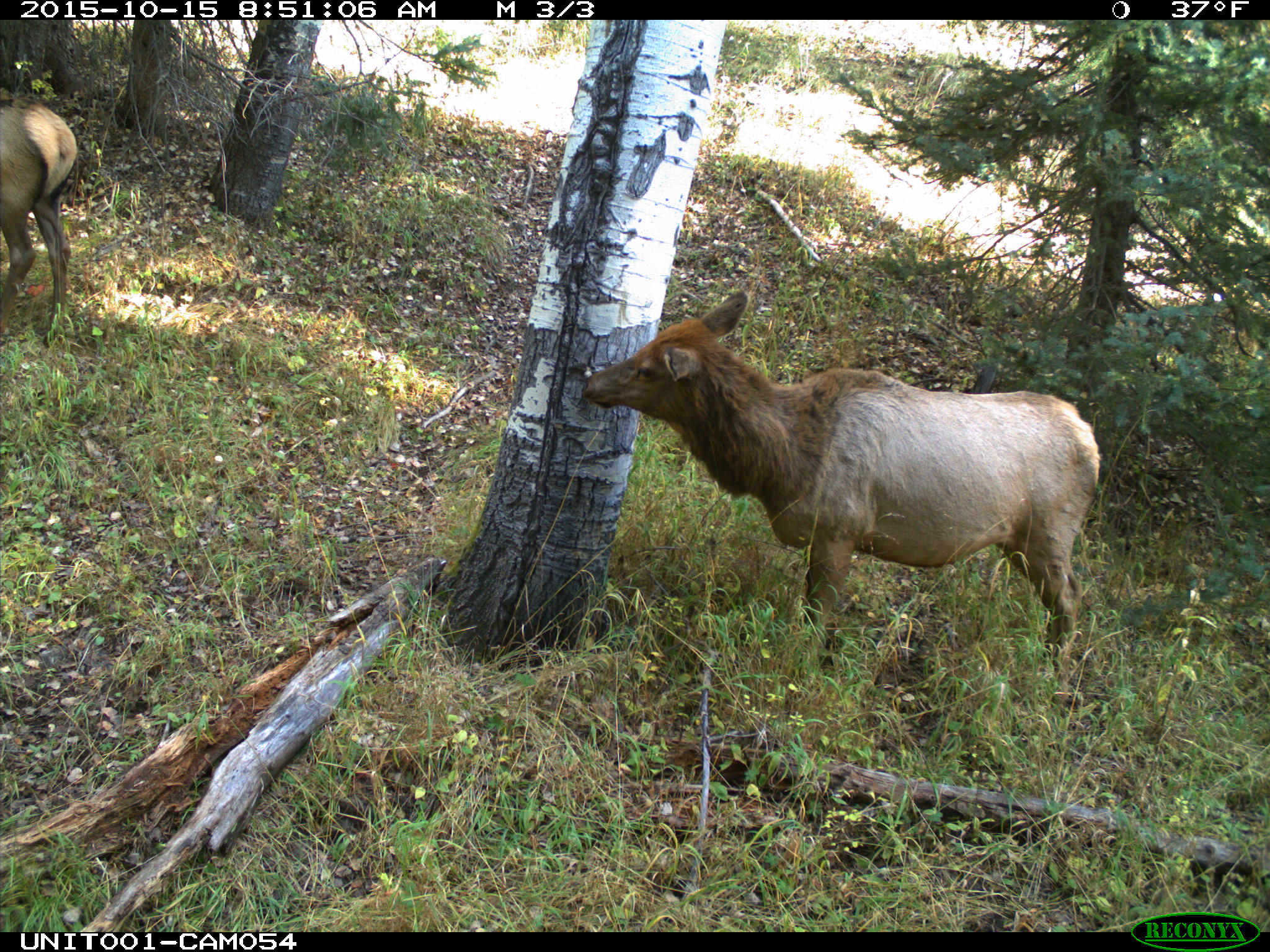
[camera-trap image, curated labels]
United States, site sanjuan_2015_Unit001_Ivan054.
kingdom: Animalia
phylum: Chordata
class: Mammalia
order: Artiodactyla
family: Cervidae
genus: Cervus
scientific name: Cervus elaphus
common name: red deer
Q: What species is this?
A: Cervus elaphus (red deer).